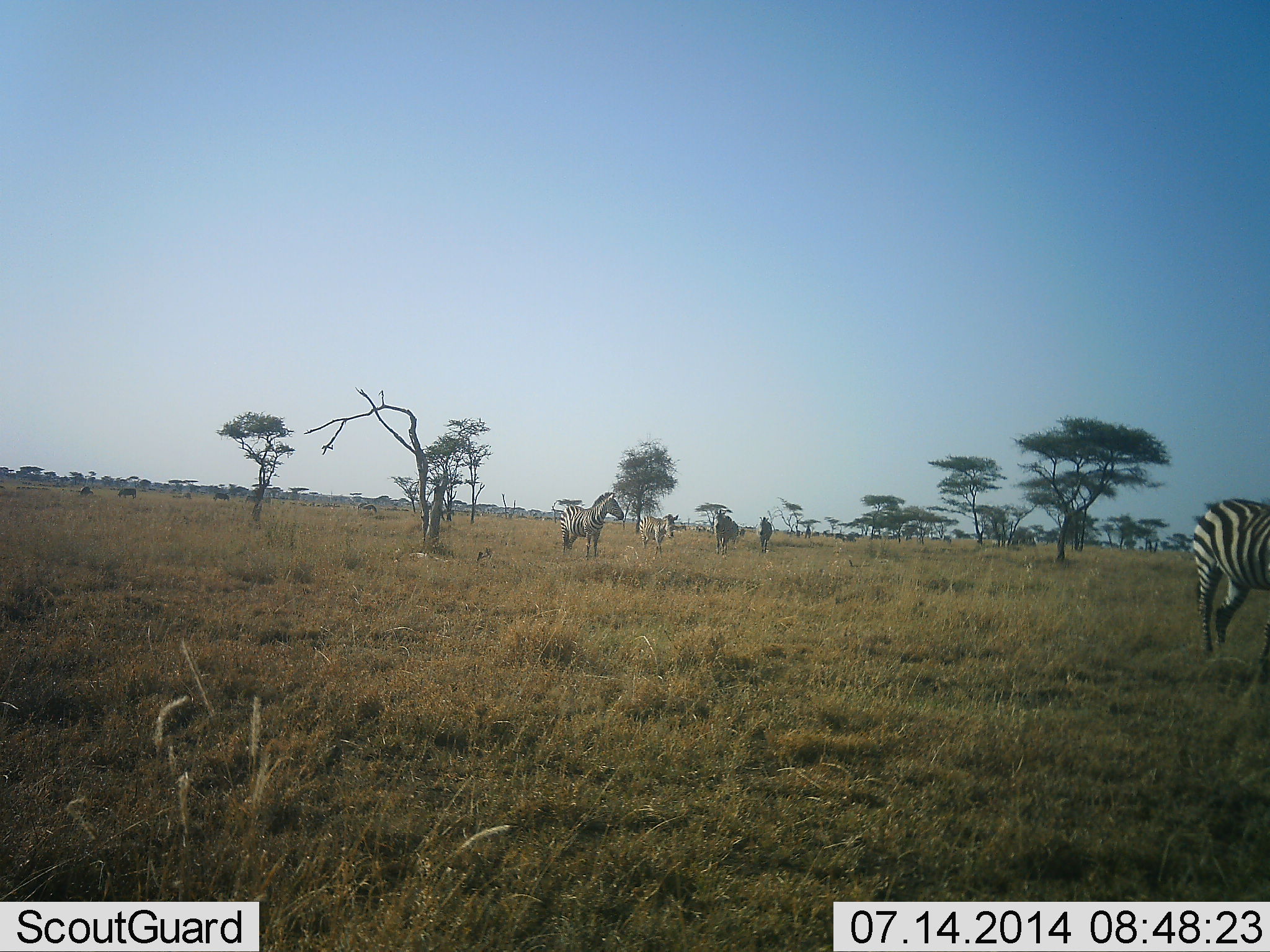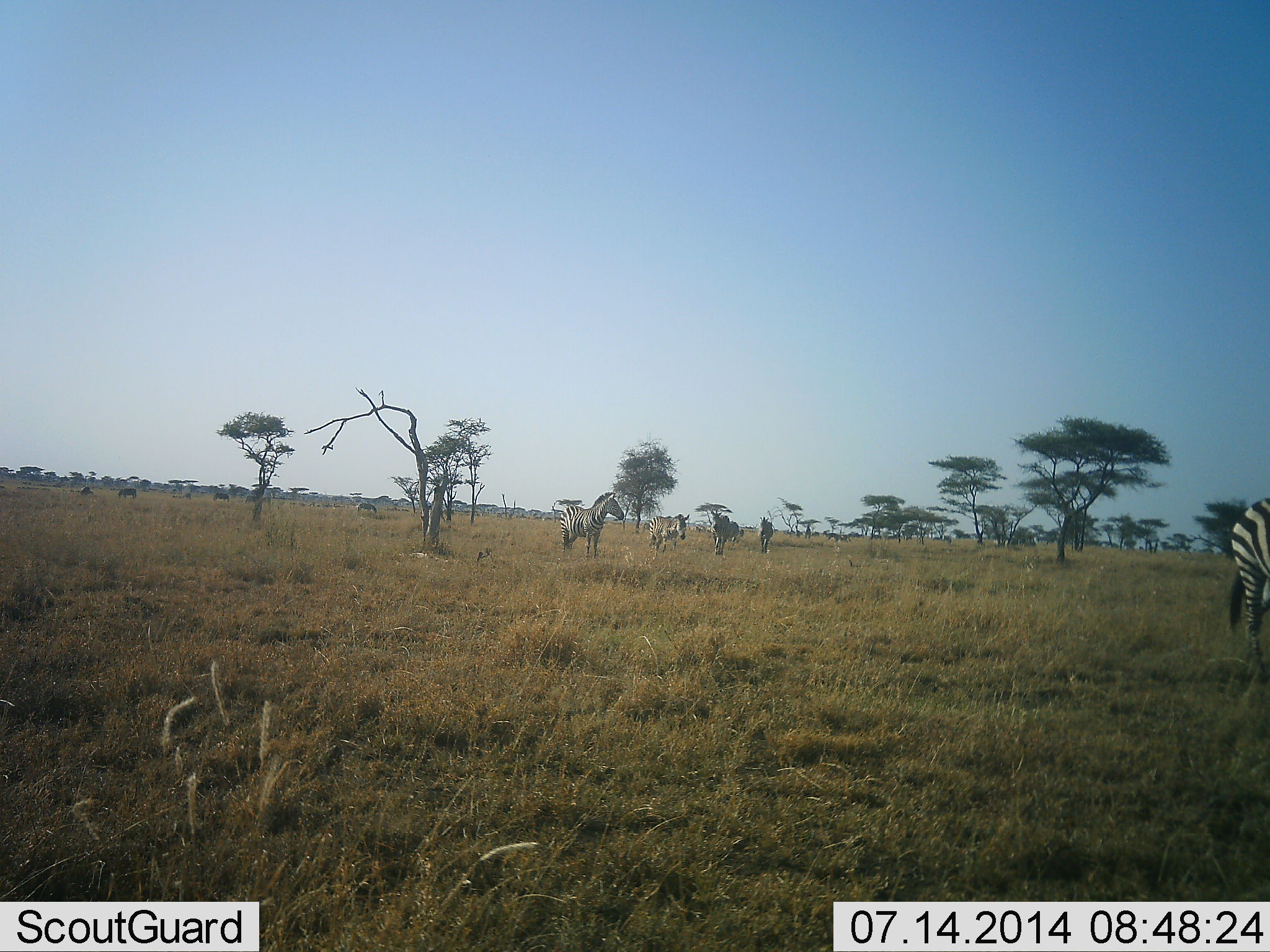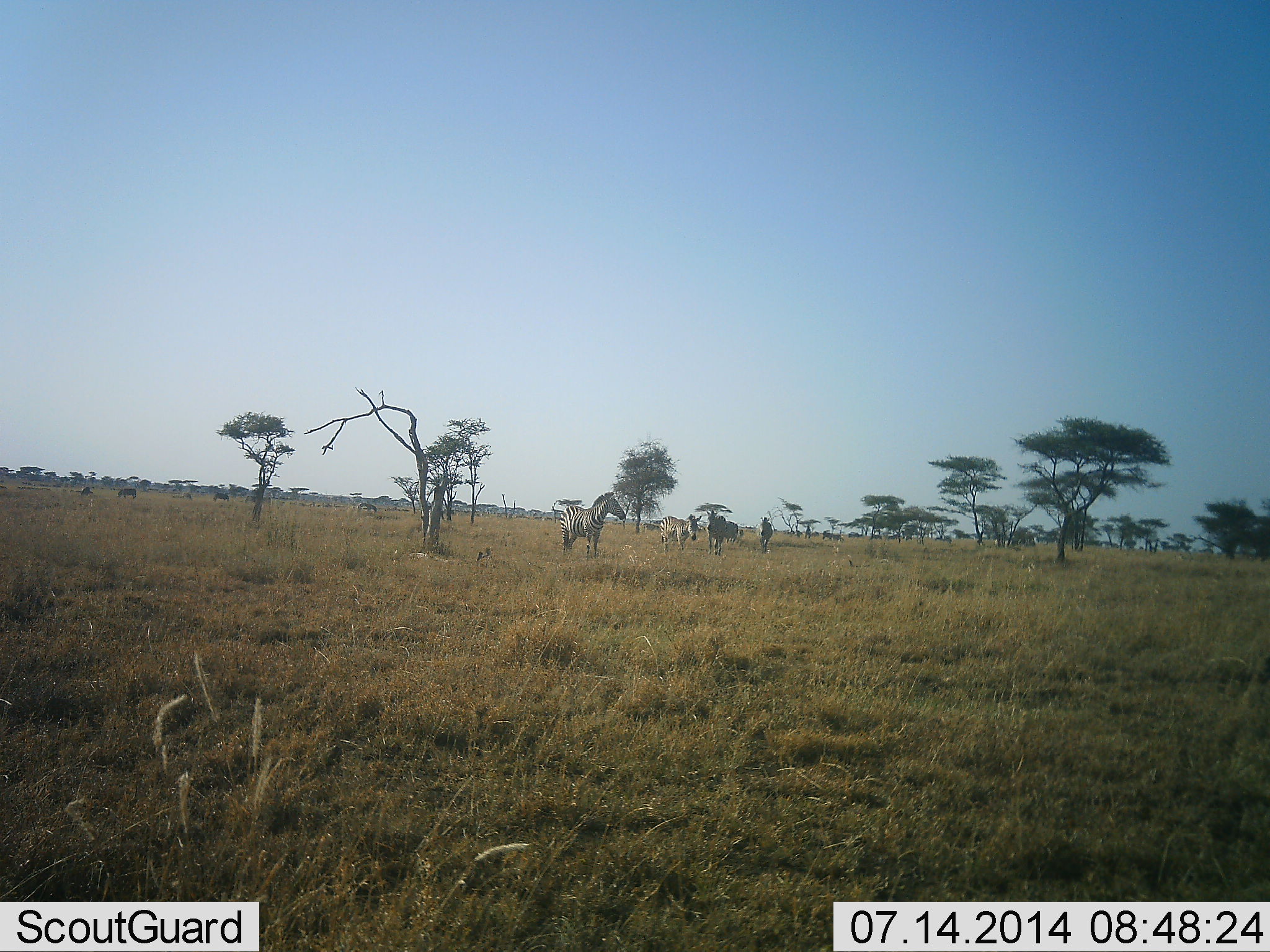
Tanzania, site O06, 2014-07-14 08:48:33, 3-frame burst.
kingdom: Animalia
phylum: Chordata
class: Mammalia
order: Perissodactyla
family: Equidae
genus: Equus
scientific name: Equus quagga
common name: plains zebra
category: zebra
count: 10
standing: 60%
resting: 0%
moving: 60%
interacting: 0%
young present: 0%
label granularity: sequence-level